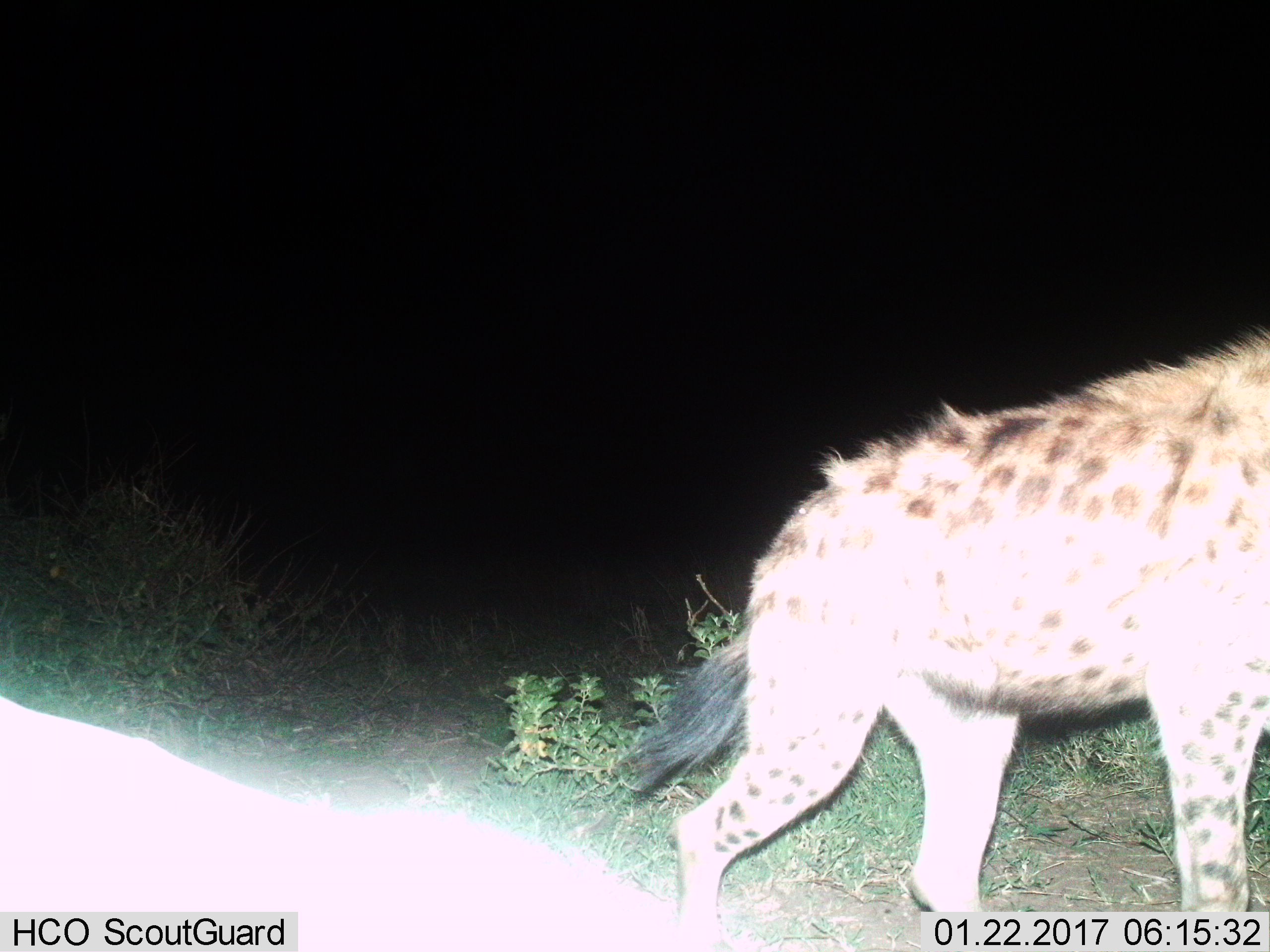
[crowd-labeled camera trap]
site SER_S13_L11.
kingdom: Animalia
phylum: Chordata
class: Mammalia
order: Carnivora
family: Hyaenidae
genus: Crocuta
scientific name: Crocuta crocuta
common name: spotted hyena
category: hyenaspotted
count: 1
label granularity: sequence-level